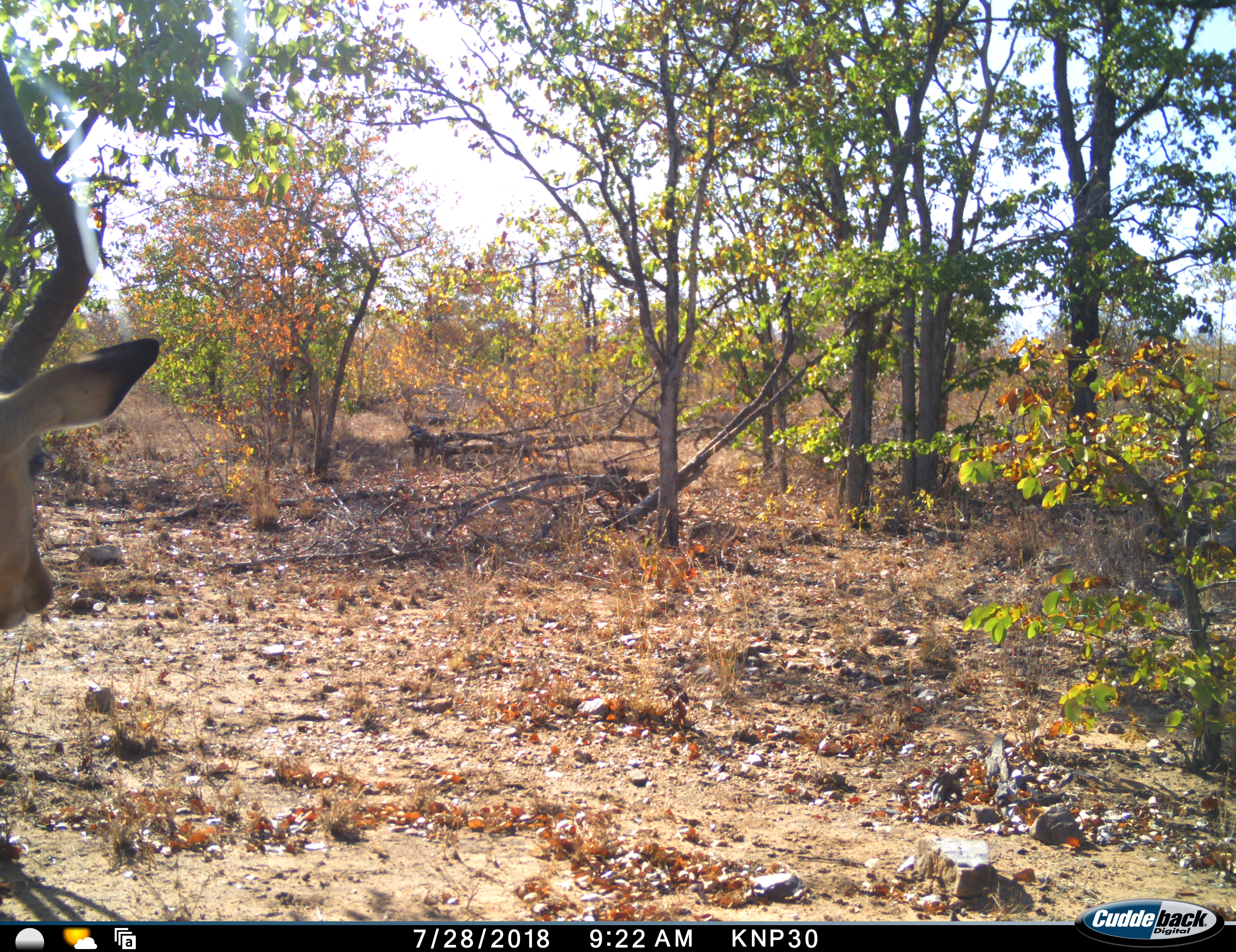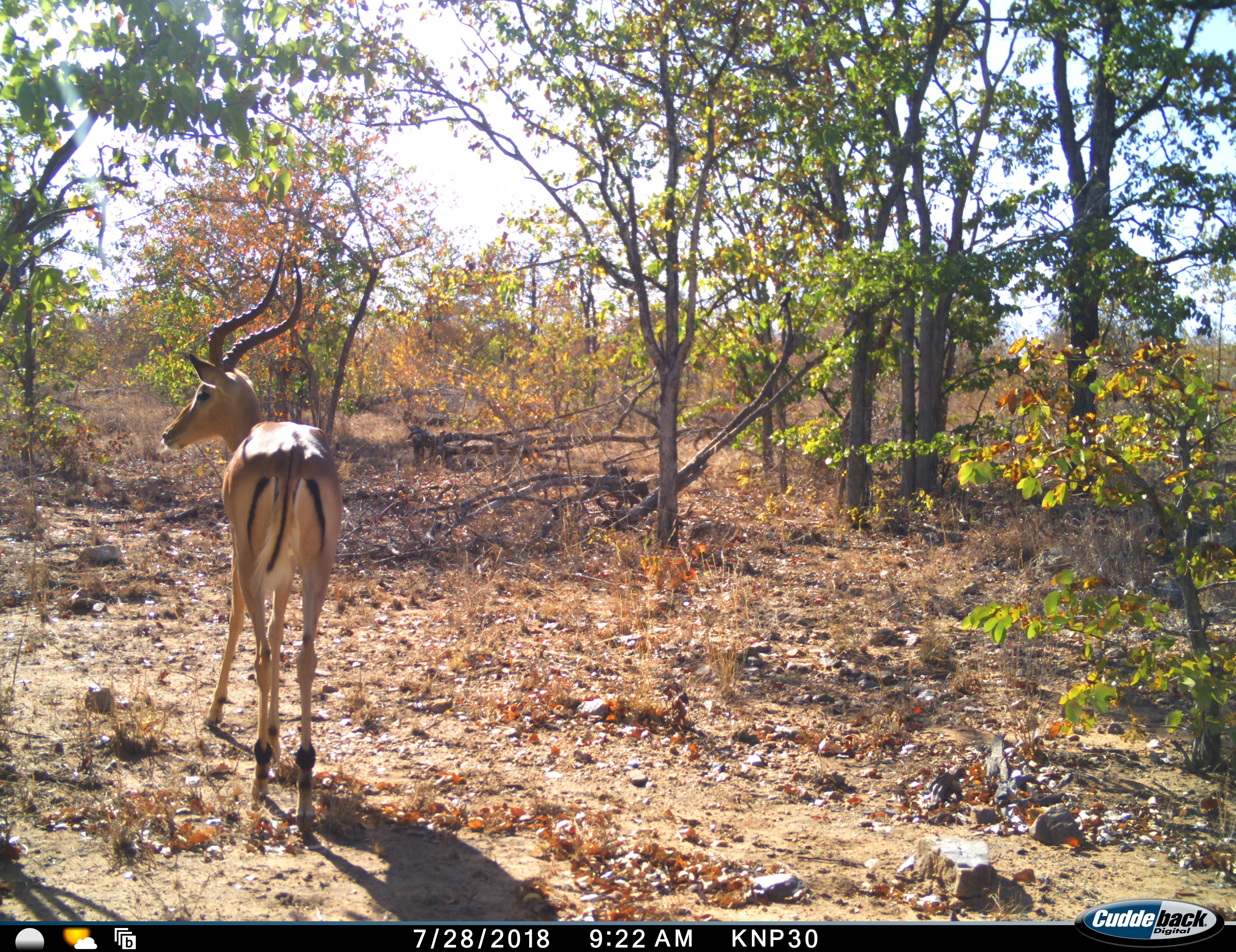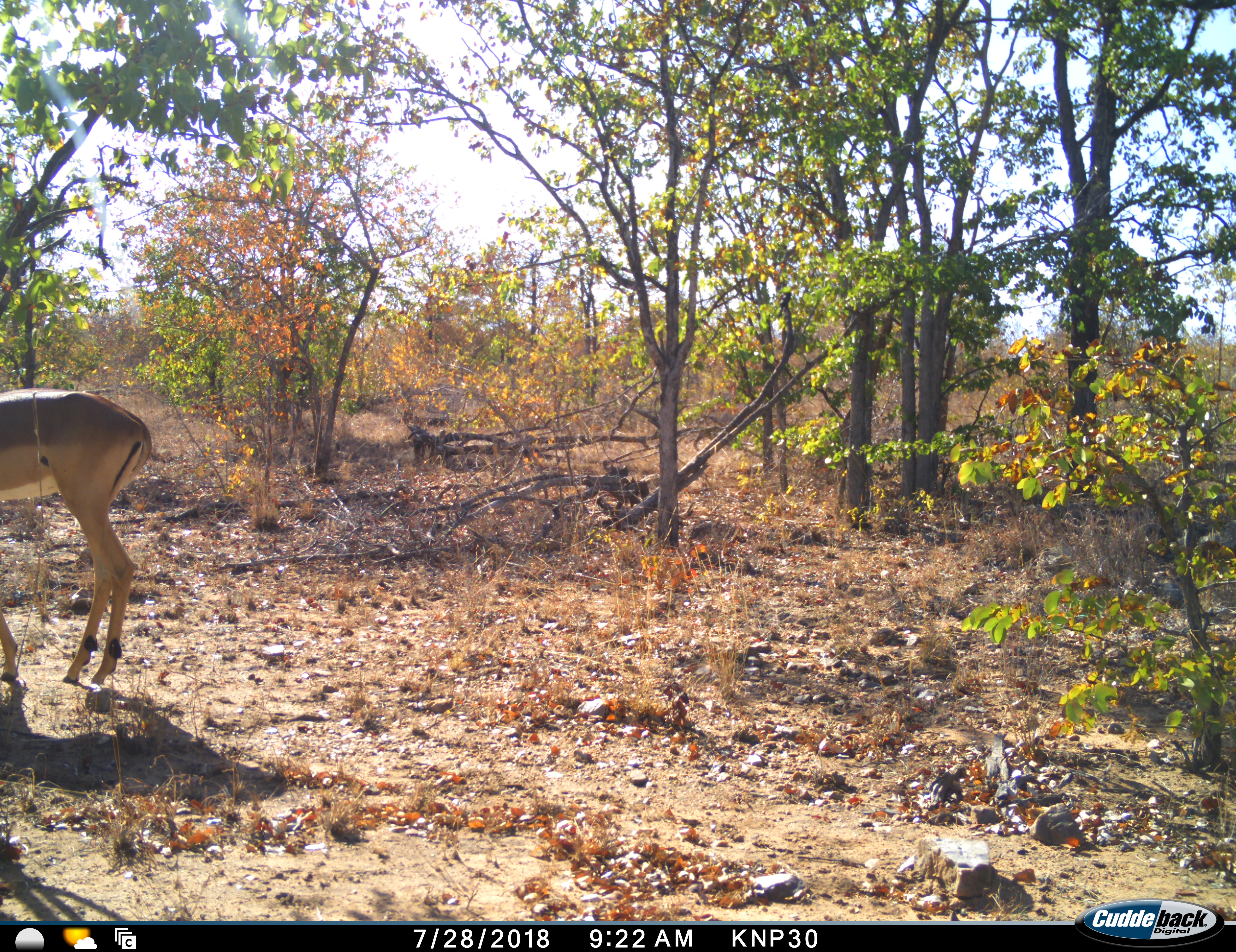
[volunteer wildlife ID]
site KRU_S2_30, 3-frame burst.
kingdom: Animalia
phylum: Chordata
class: Mammalia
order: Artiodactyla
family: Bovidae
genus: Aepyceros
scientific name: Aepyceros melampus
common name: impala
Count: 1.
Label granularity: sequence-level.